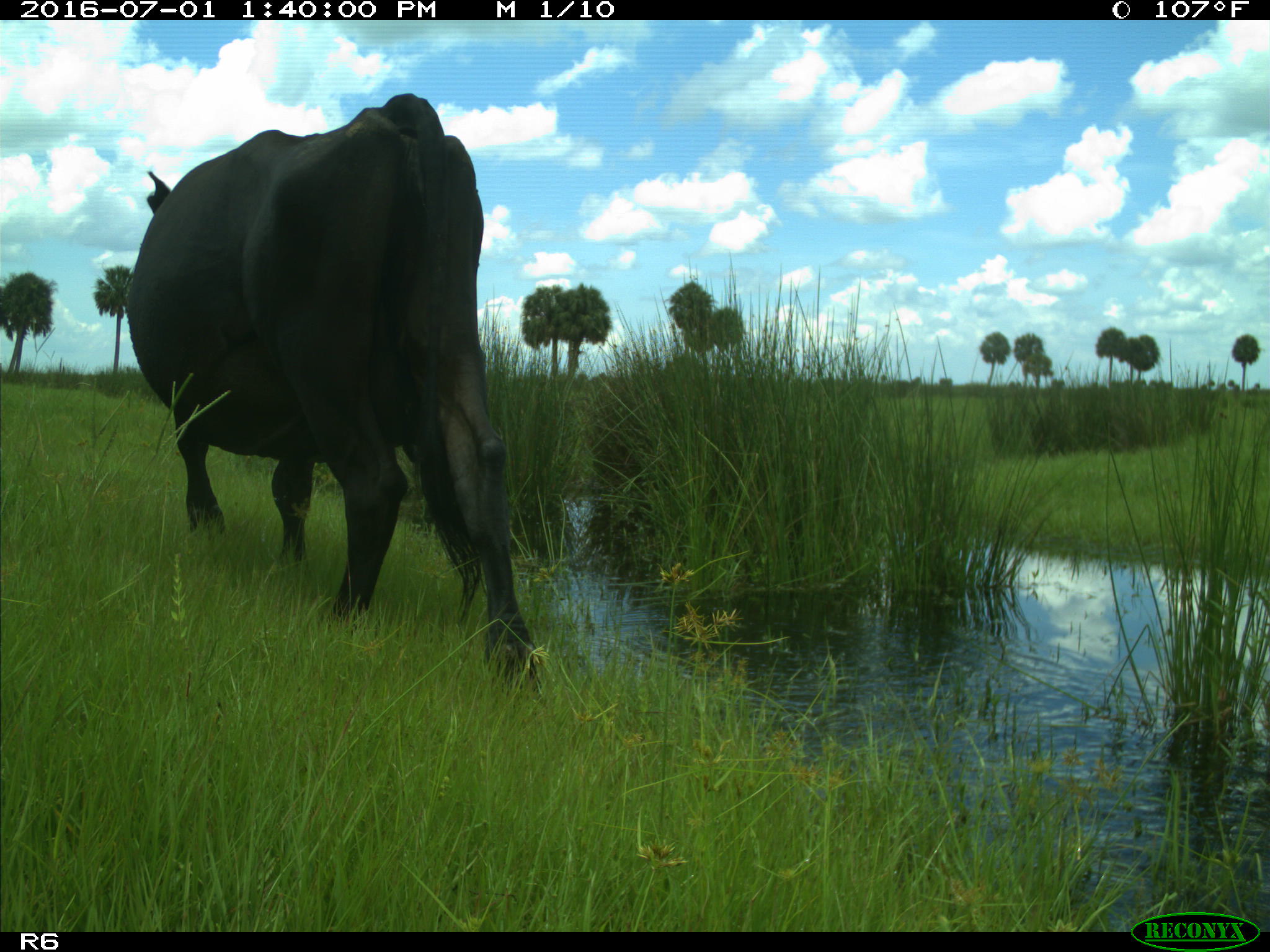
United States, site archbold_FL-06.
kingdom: Animalia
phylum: Chordata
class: Mammalia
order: Artiodactyla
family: Bovidae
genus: Bos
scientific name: Bos taurus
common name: domestic cow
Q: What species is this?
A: Bos taurus (domestic cow).